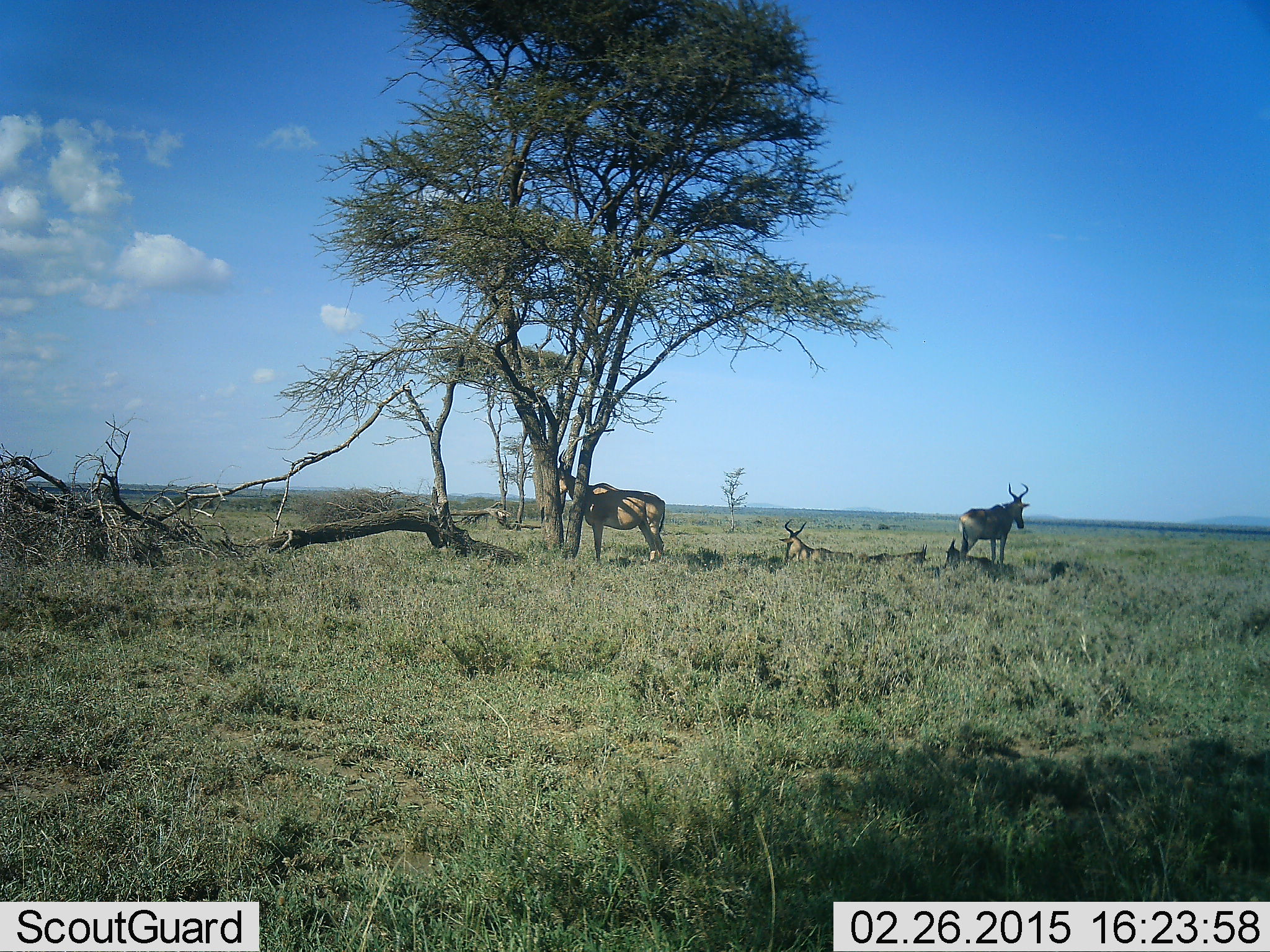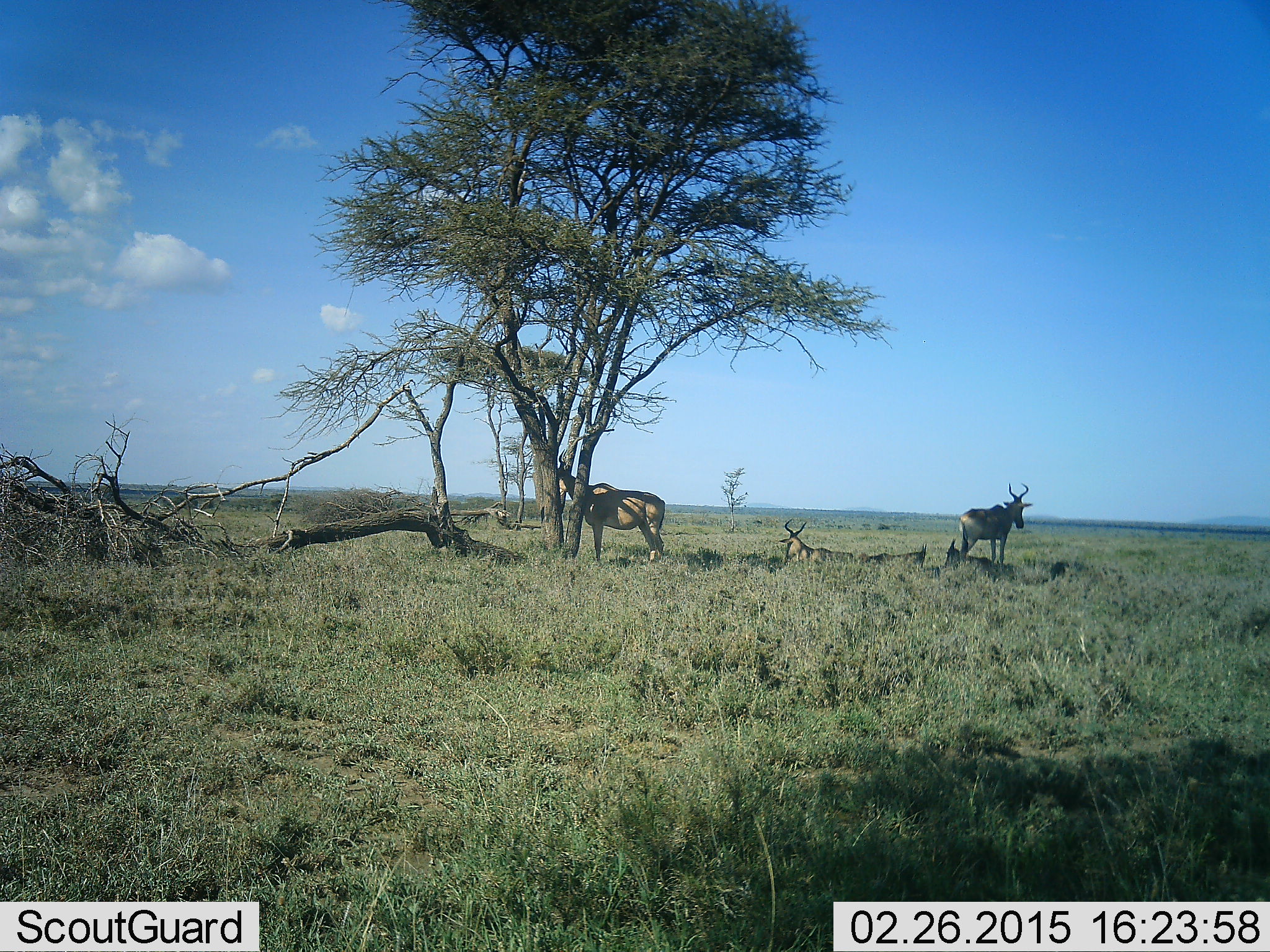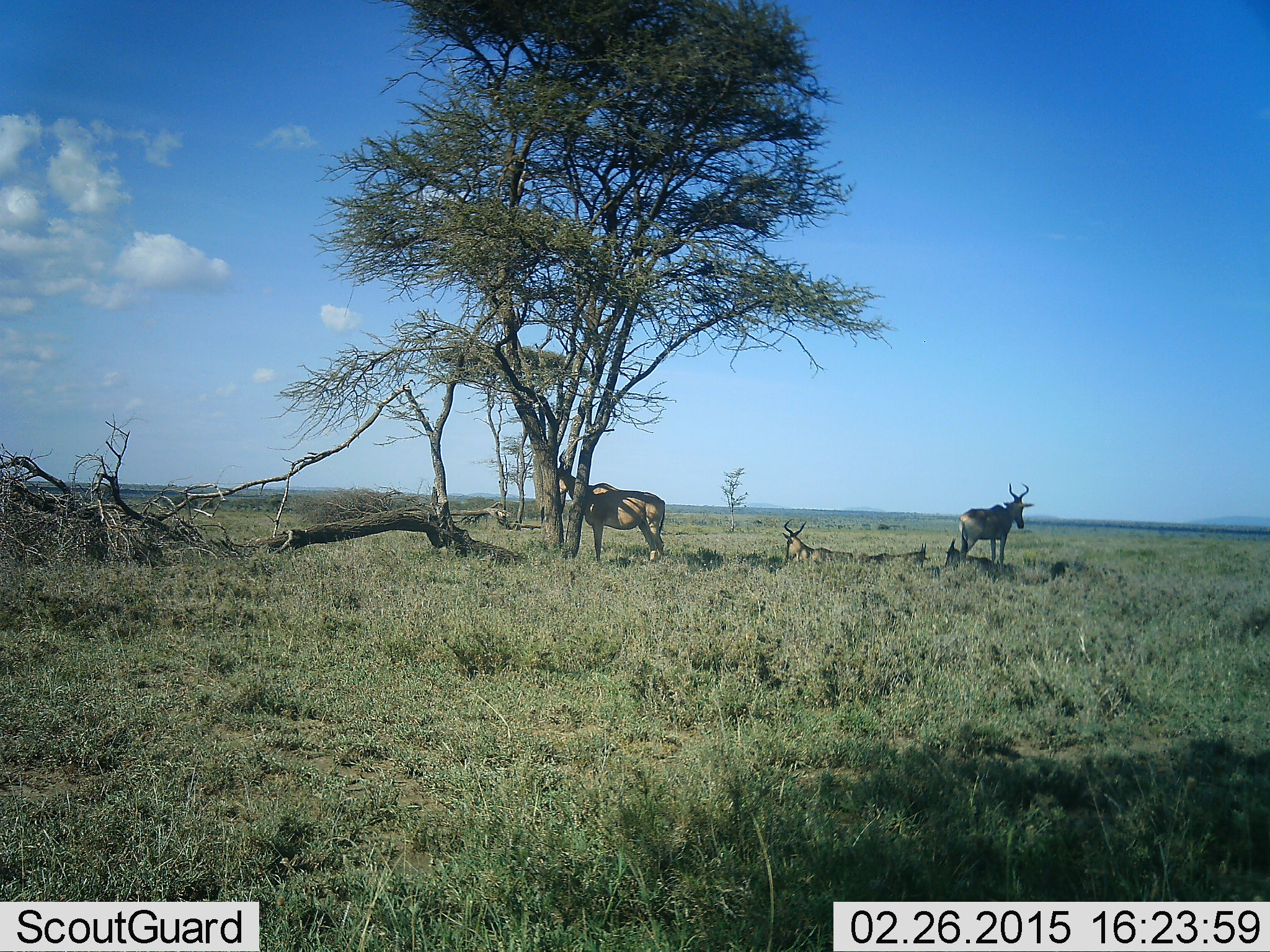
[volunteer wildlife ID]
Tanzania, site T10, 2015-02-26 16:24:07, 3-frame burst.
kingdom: Animalia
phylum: Chordata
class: Mammalia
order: Artiodactyla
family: Bovidae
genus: Alcelaphus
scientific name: Alcelaphus buselaphus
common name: hartebeest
Hartebeest (Alcelaphus buselaphus), count 3. Behavior (volunteer vote fractions): standing 100%, resting 70%, moving 0%, interacting 0%. Young present (vote fraction): 20%. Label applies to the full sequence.